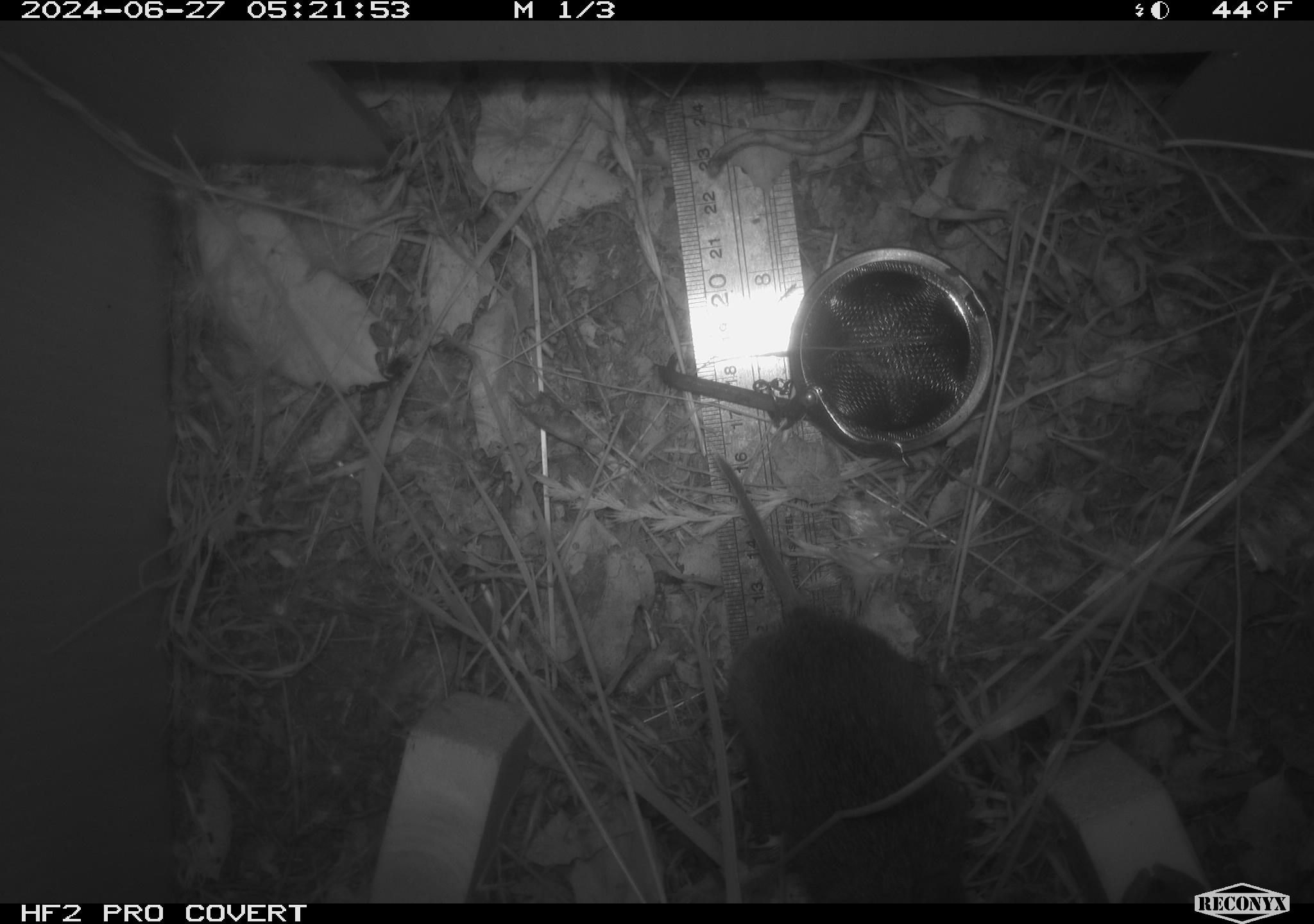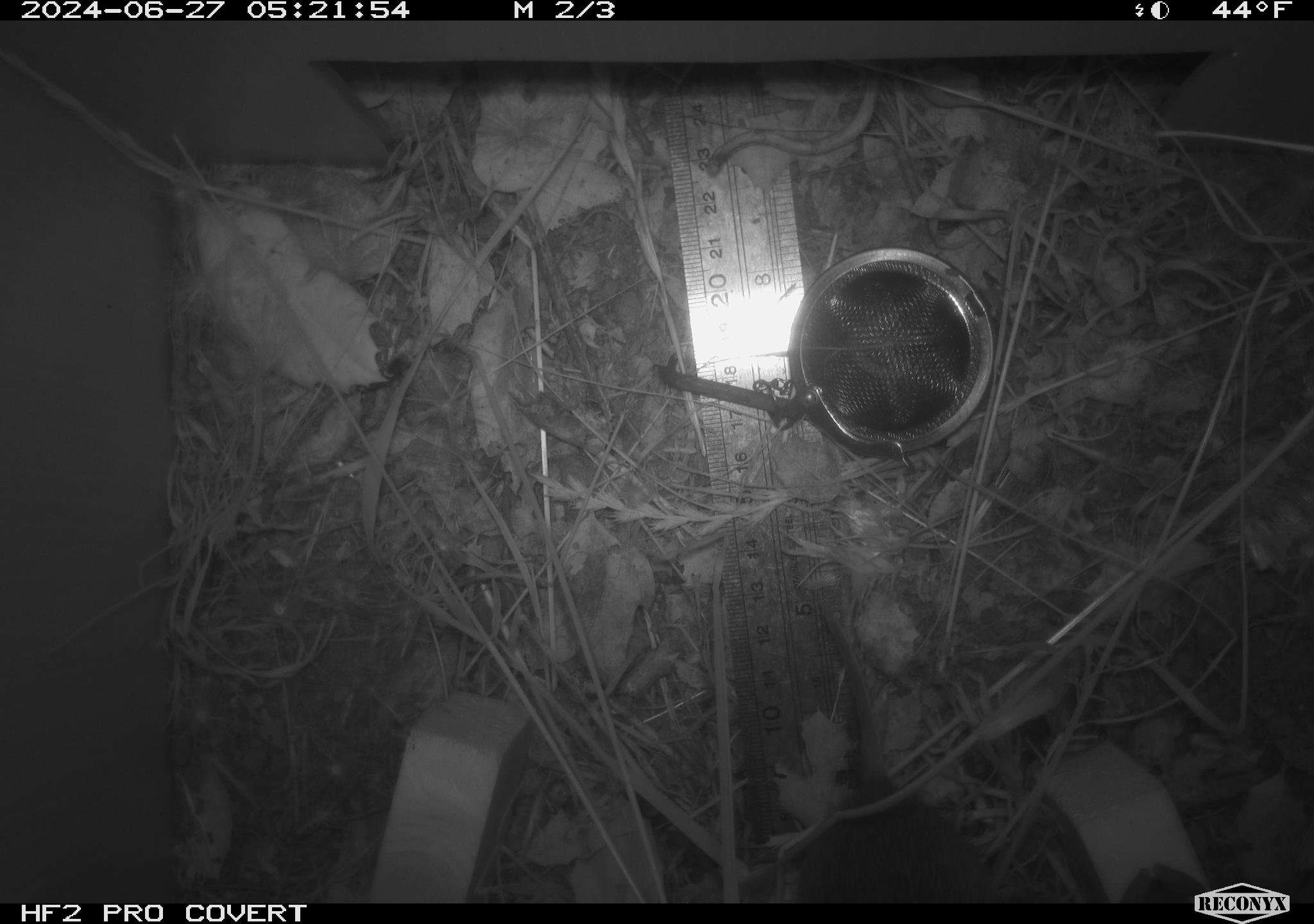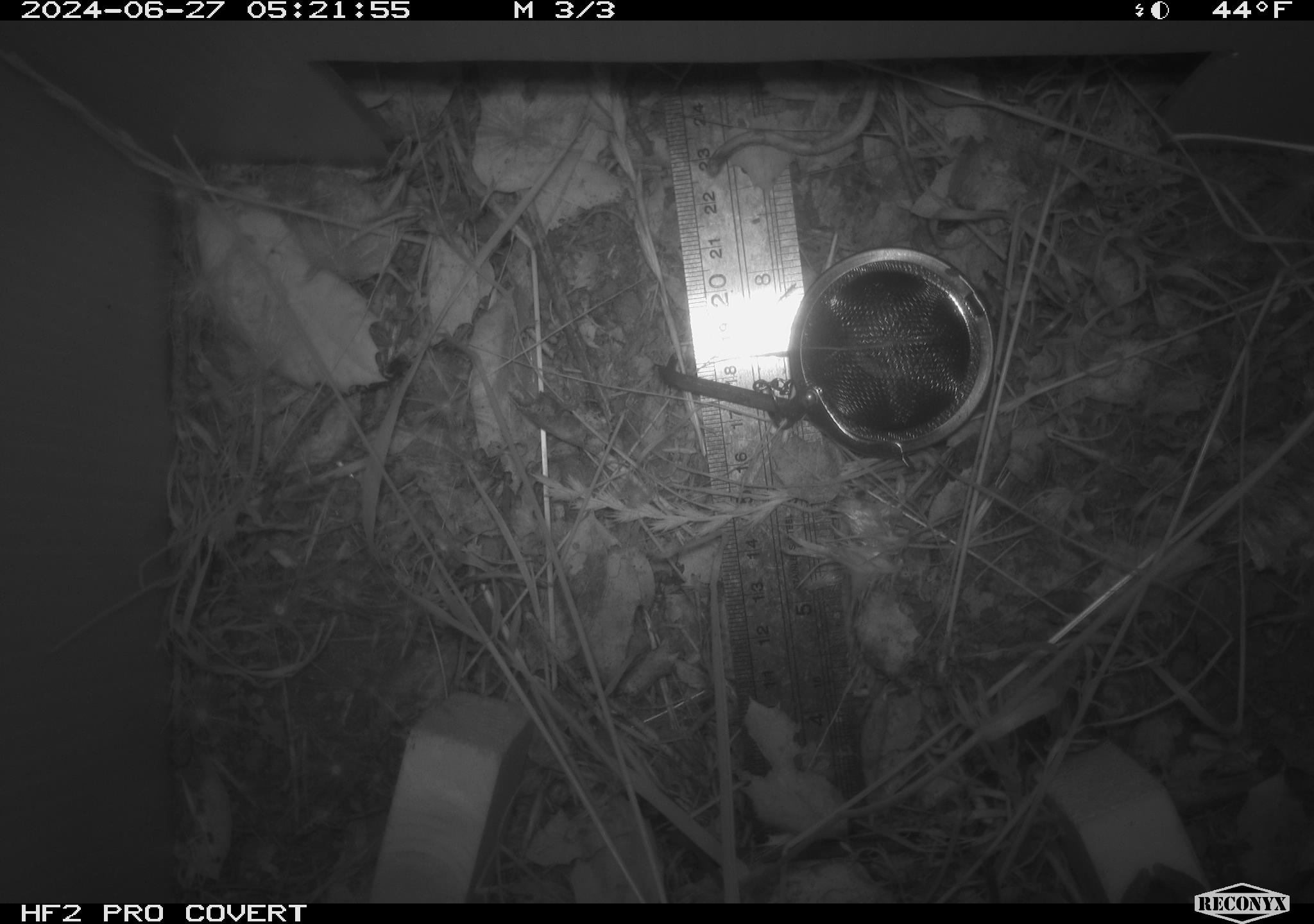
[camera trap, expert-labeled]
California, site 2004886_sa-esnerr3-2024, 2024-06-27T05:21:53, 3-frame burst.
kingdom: Animalia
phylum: Chordata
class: Mammalia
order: Rodentia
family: Cricetidae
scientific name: Cricetidae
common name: hamsters, voles, lemmings, and allies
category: cricetidae family